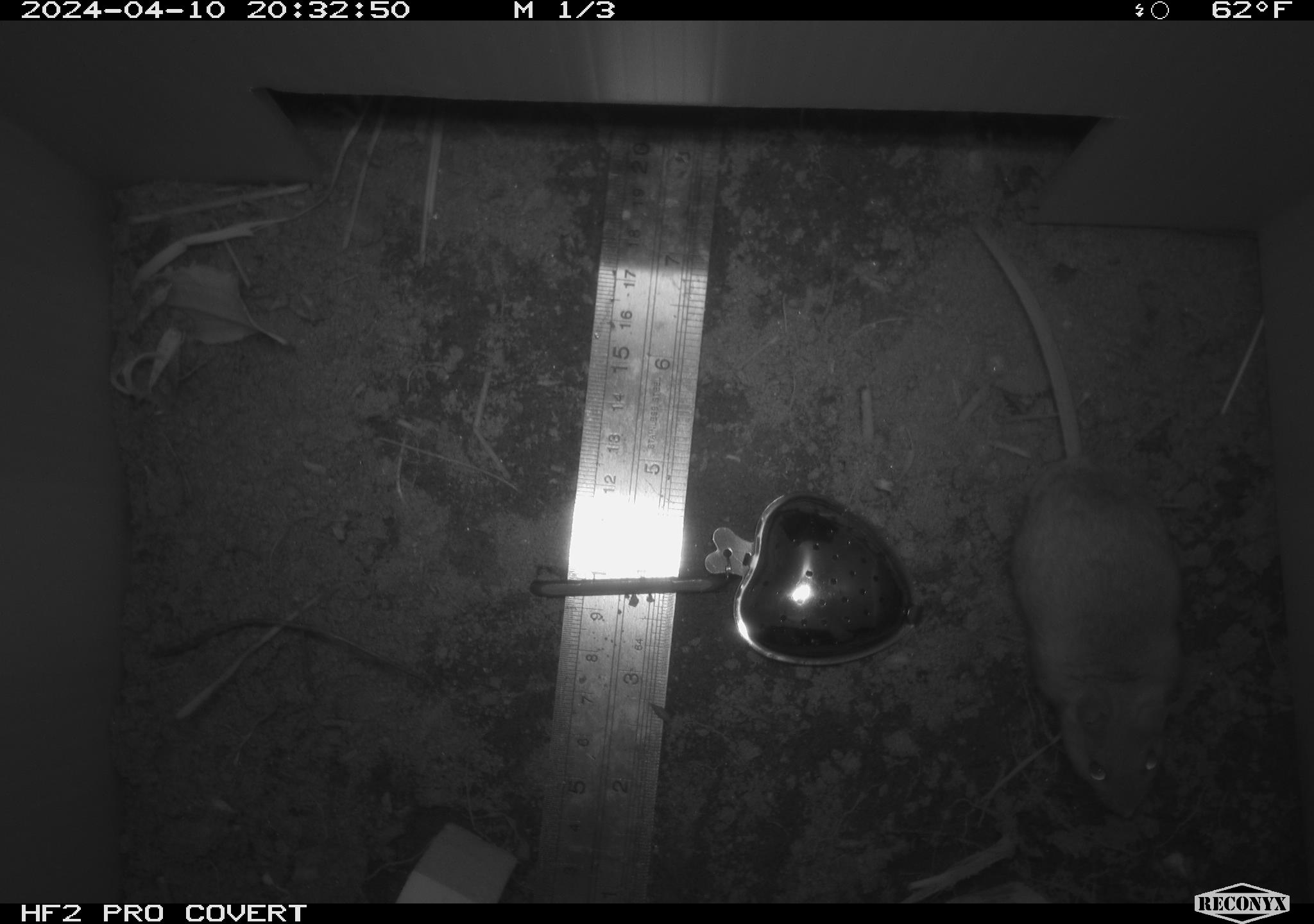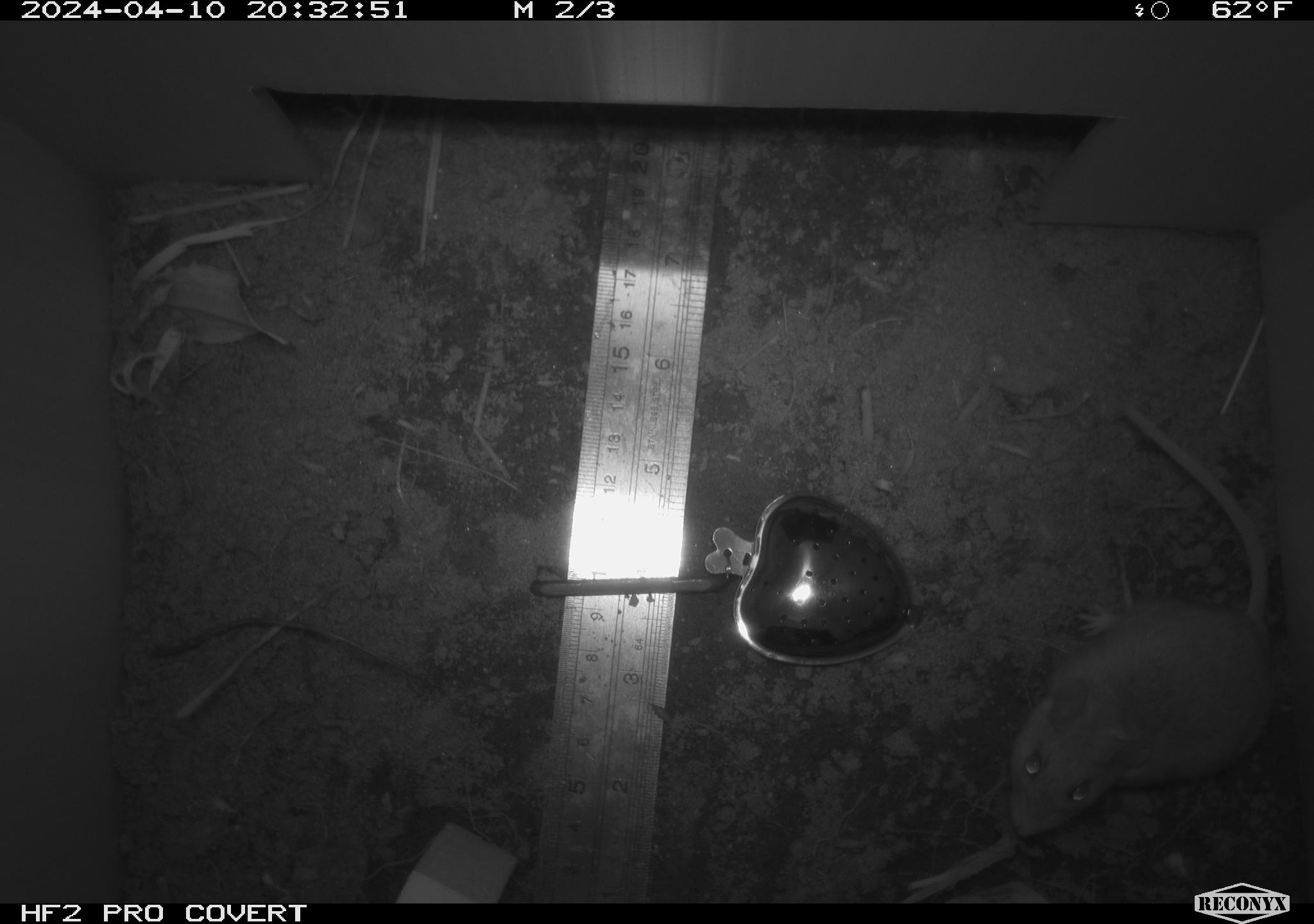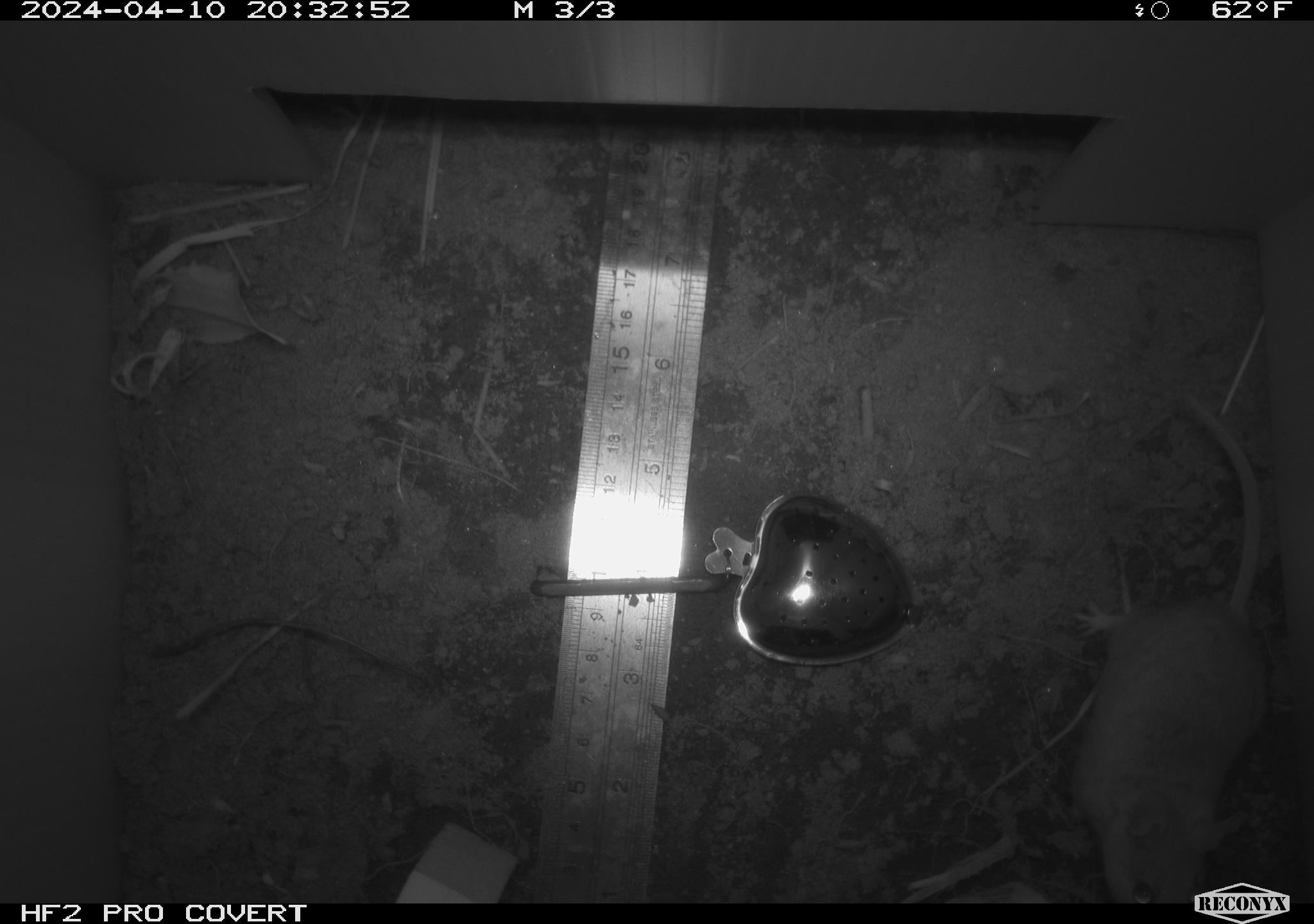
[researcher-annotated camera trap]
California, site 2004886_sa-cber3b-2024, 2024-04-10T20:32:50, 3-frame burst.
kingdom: Animalia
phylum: Chordata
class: Mammalia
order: Rodentia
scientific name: Rodentia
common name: mouse species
Mouse species (Rodentia).